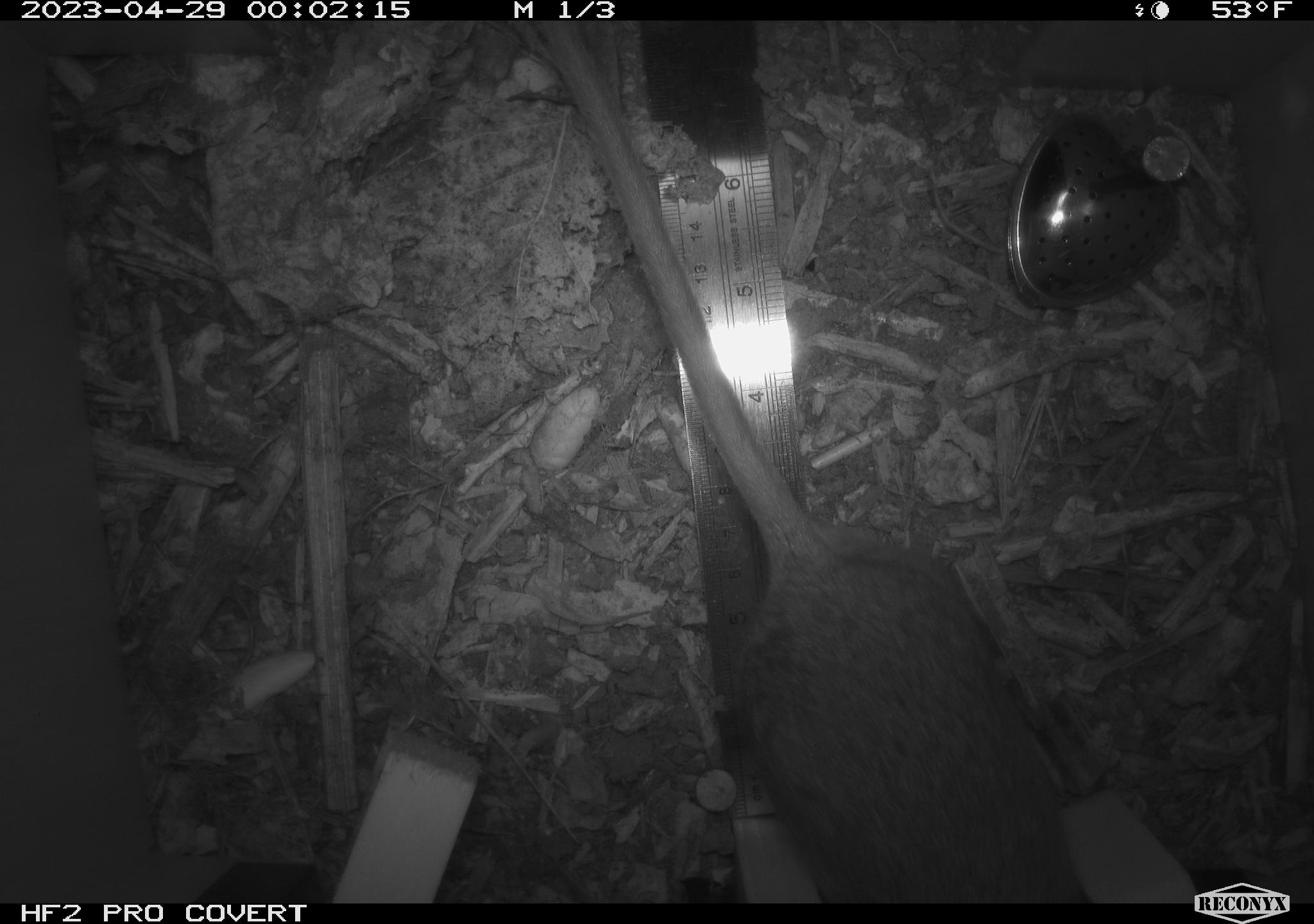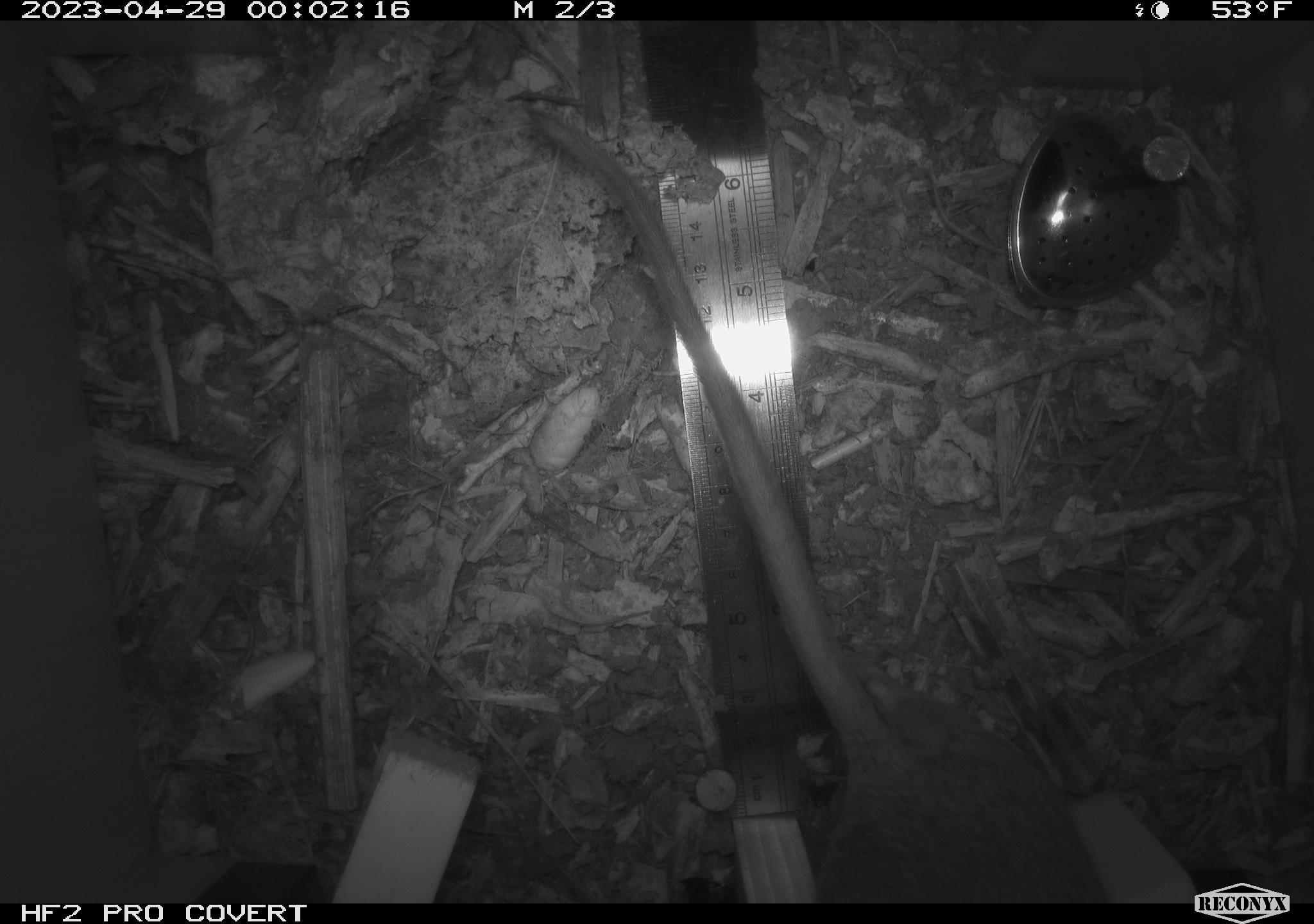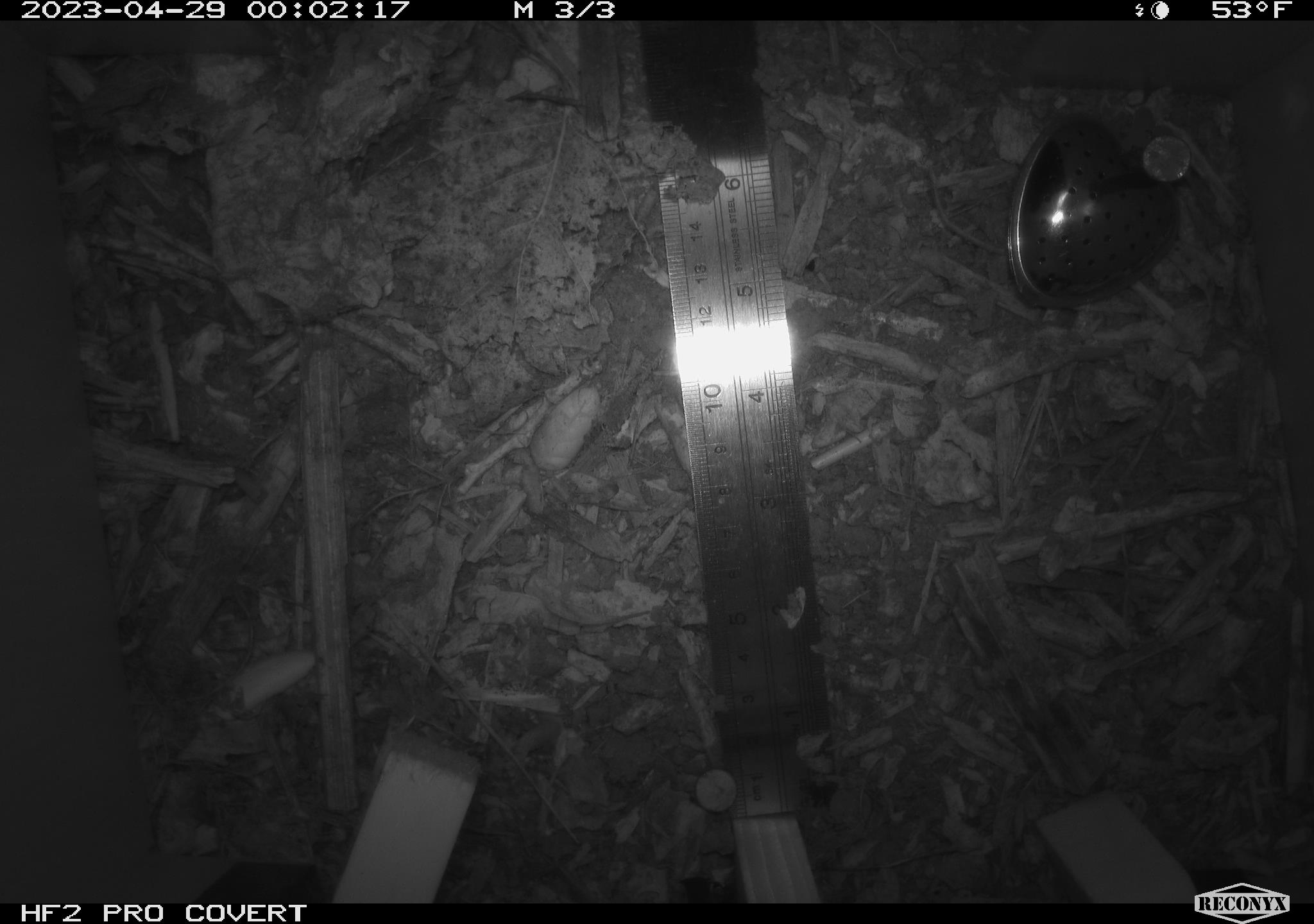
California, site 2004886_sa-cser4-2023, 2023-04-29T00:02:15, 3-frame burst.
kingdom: Animalia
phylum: Chordata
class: Mammalia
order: Rodentia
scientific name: Rodentia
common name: woodrat or rat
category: woodrat or rat species